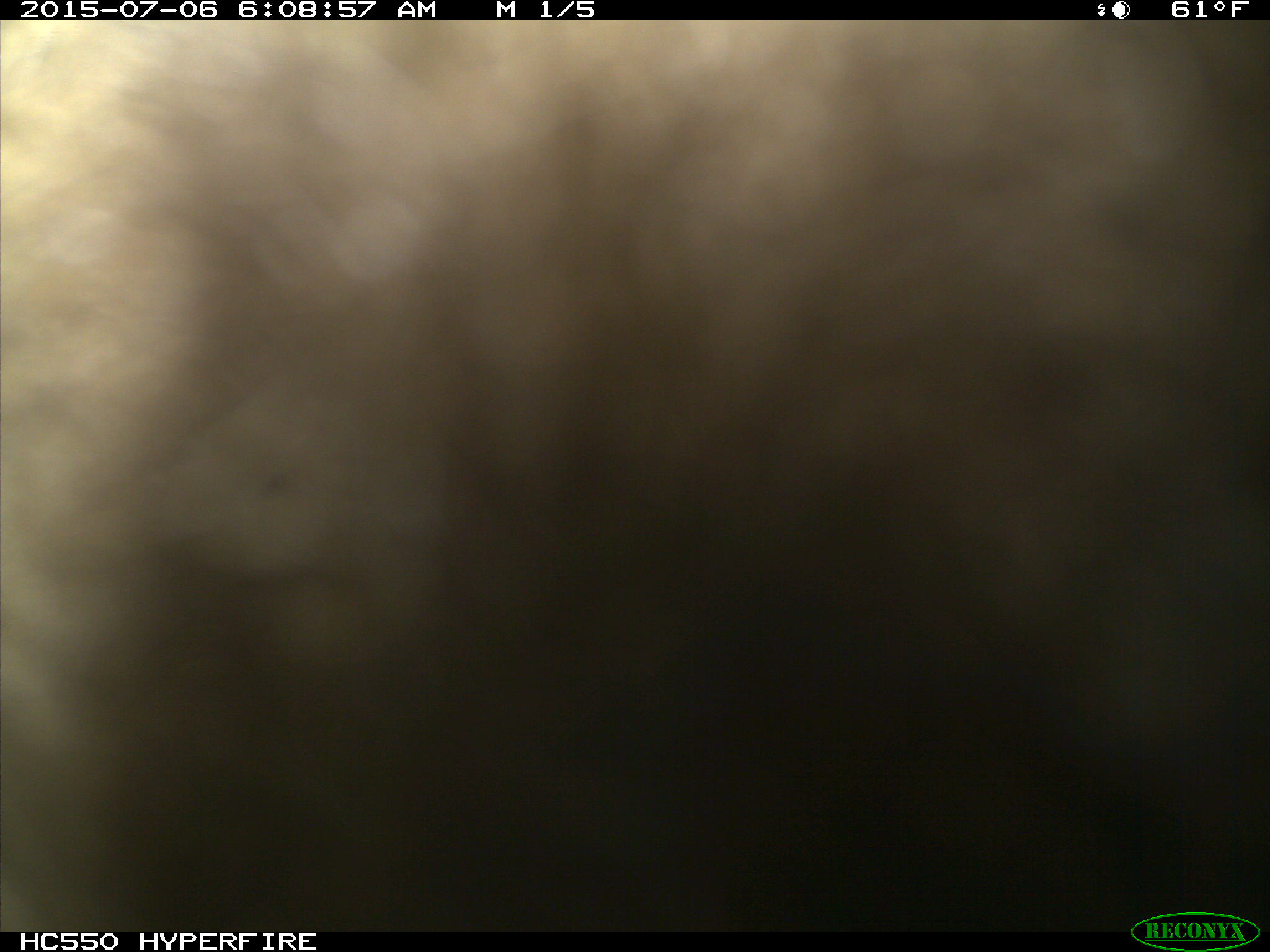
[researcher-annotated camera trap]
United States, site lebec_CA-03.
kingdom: Animalia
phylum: Chordata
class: Mammalia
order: Carnivora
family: Ursidae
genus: Ursus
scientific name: Ursus americanus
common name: american black bear